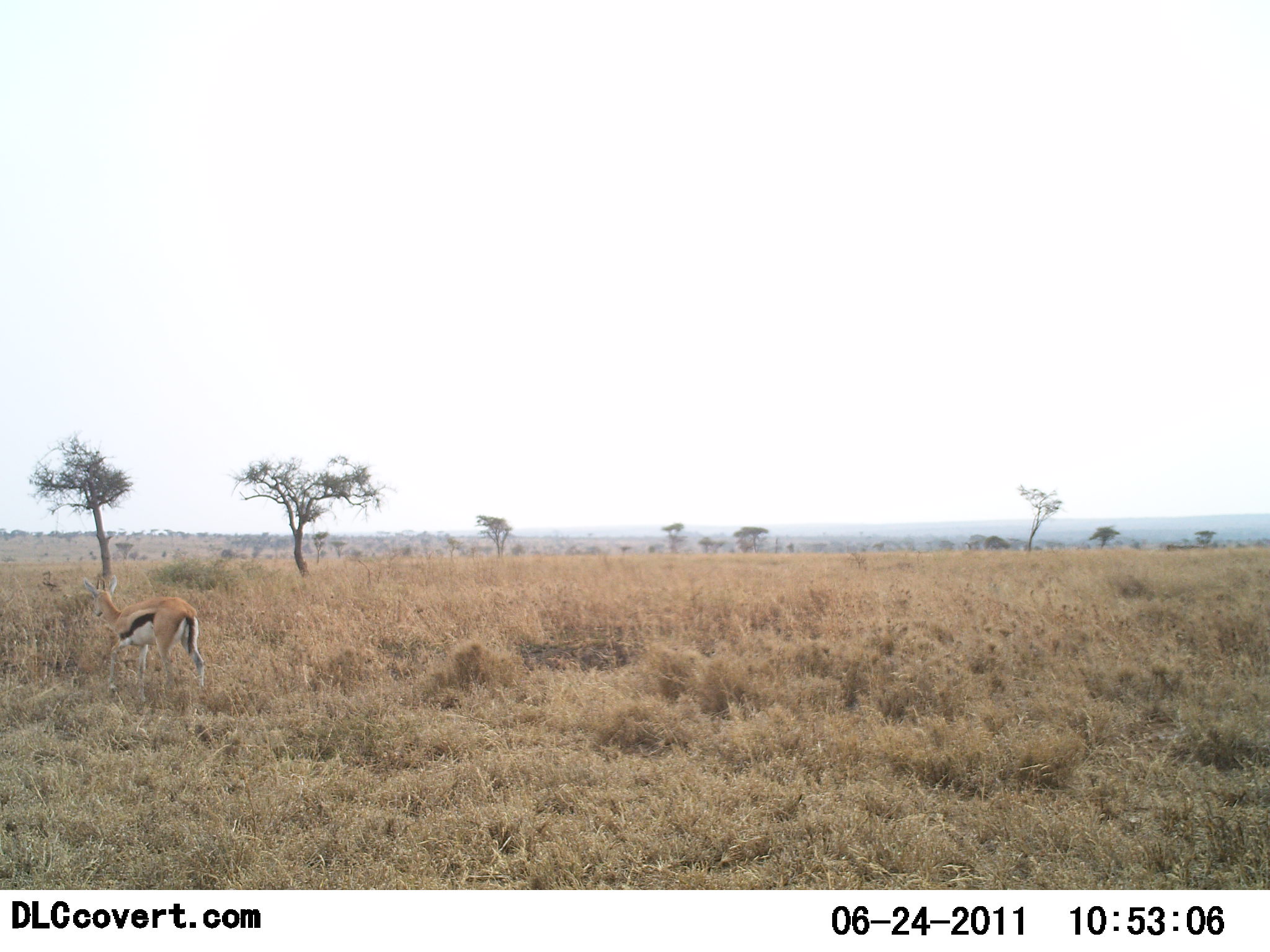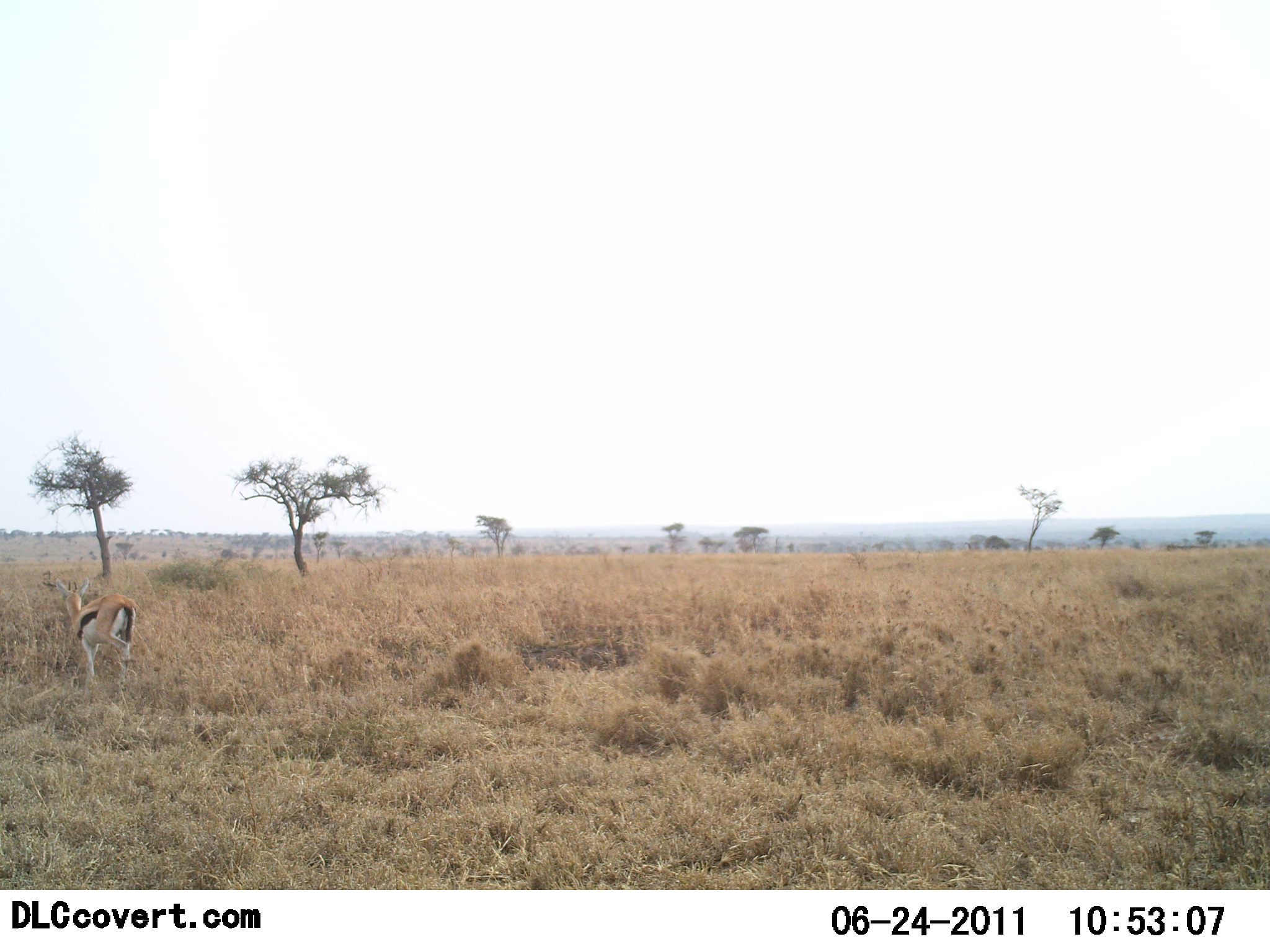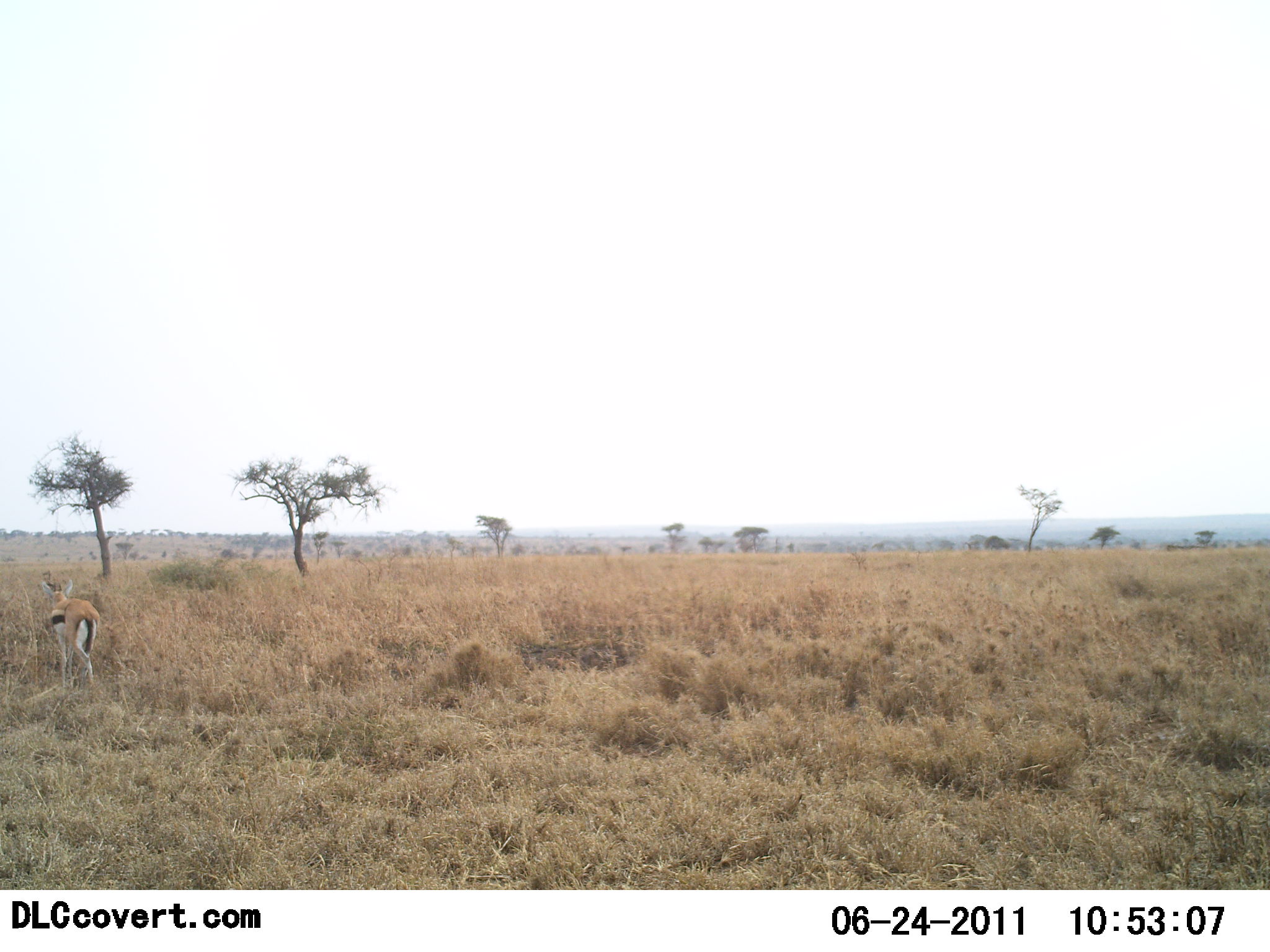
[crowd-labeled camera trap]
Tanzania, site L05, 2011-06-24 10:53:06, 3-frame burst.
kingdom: Animalia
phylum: Chordata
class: Mammalia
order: Artiodactyla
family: Bovidae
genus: Eudorcas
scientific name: Eudorcas thomsonii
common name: thomson's gazelle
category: gazellethomsons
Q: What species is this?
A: Gazellethomsons (thomson's gazelle) (Eudorcas thomsonii).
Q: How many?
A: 1.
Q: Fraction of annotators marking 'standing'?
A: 9%.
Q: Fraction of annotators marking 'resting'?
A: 0%.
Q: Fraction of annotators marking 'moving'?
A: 91%.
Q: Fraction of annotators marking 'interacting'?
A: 0%.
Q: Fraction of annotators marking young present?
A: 0%.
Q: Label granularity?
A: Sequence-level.